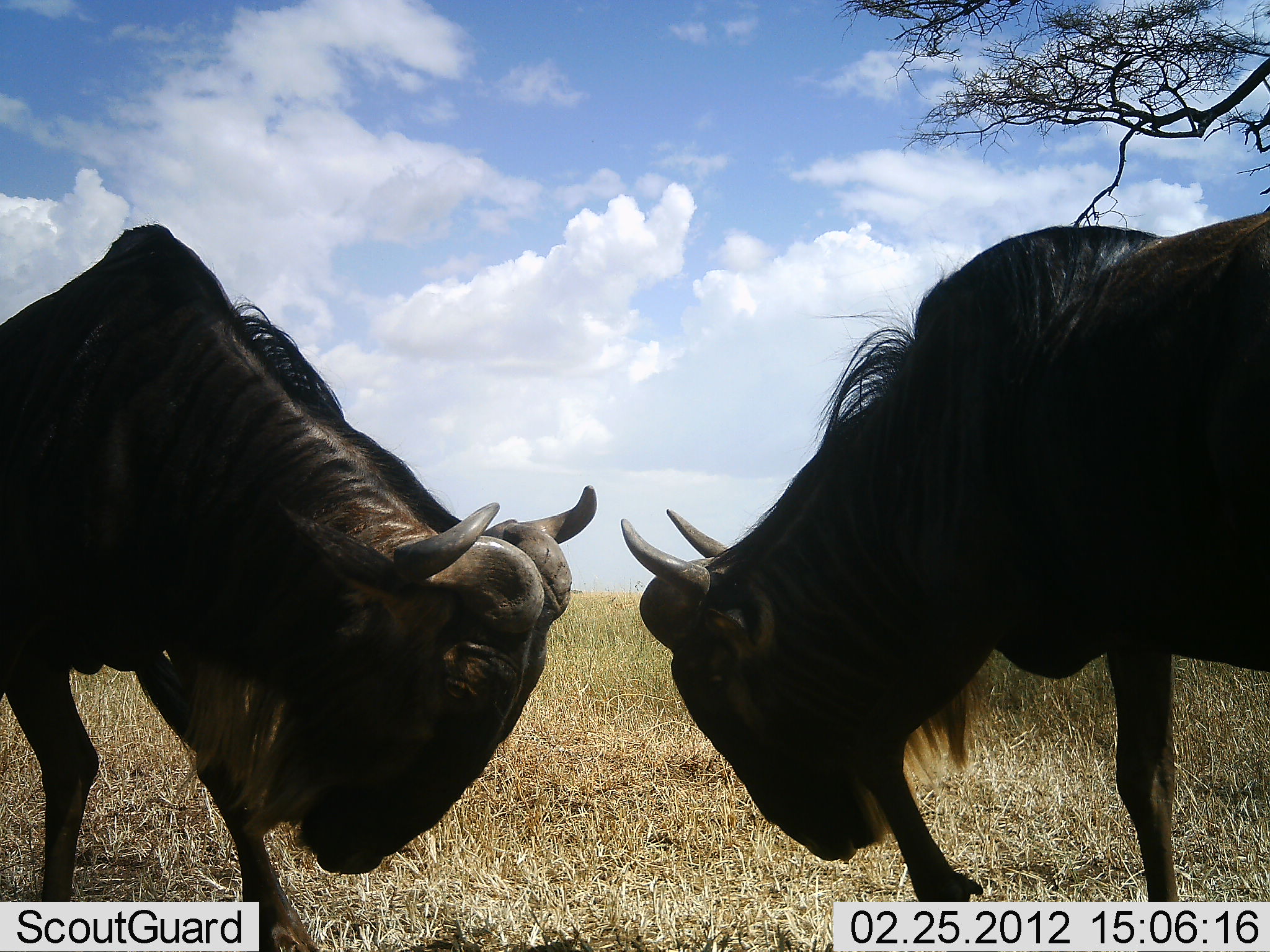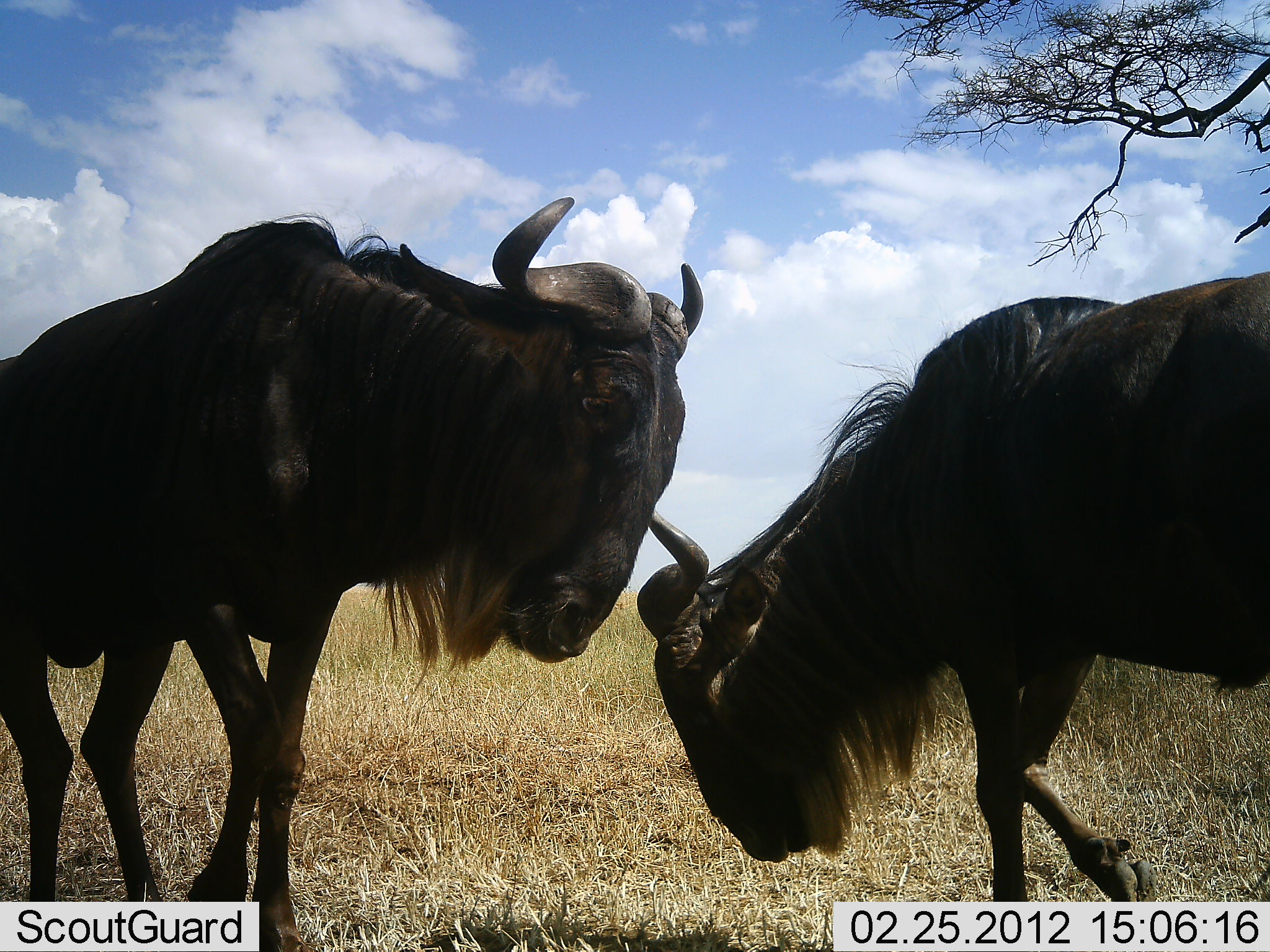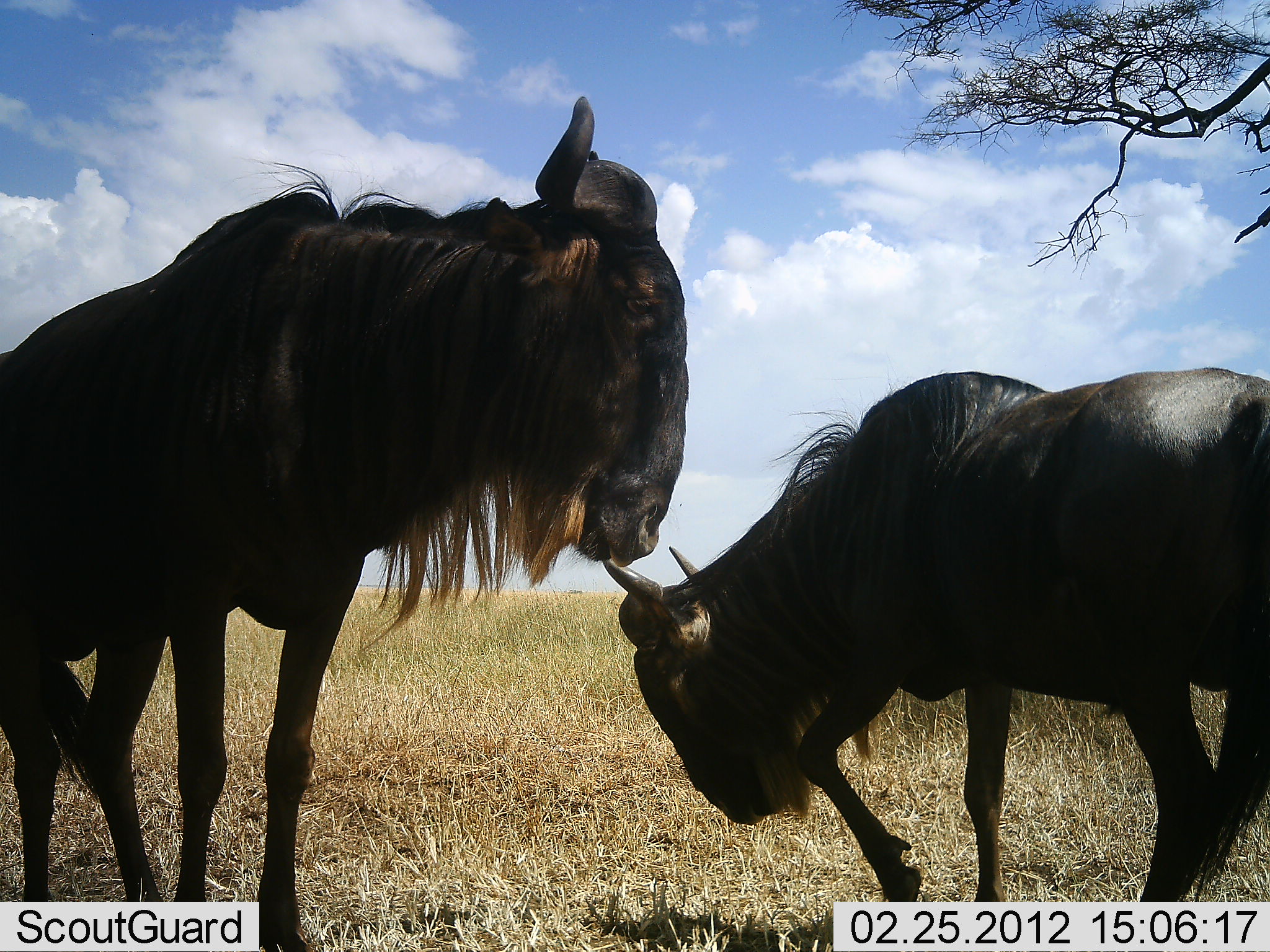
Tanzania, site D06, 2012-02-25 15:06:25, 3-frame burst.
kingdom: Animalia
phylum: Chordata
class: Mammalia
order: Artiodactyla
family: Bovidae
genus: Connochaetes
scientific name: Connochaetes taurinus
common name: blue wildebeest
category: wildebeest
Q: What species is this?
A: Wildebeest (blue wildebeest) (Connochaetes taurinus).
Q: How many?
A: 2.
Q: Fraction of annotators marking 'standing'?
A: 12%.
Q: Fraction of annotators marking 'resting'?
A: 0%.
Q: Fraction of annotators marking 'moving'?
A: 8%.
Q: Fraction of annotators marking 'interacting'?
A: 88%.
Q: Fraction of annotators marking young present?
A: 0%.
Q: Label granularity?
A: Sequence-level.